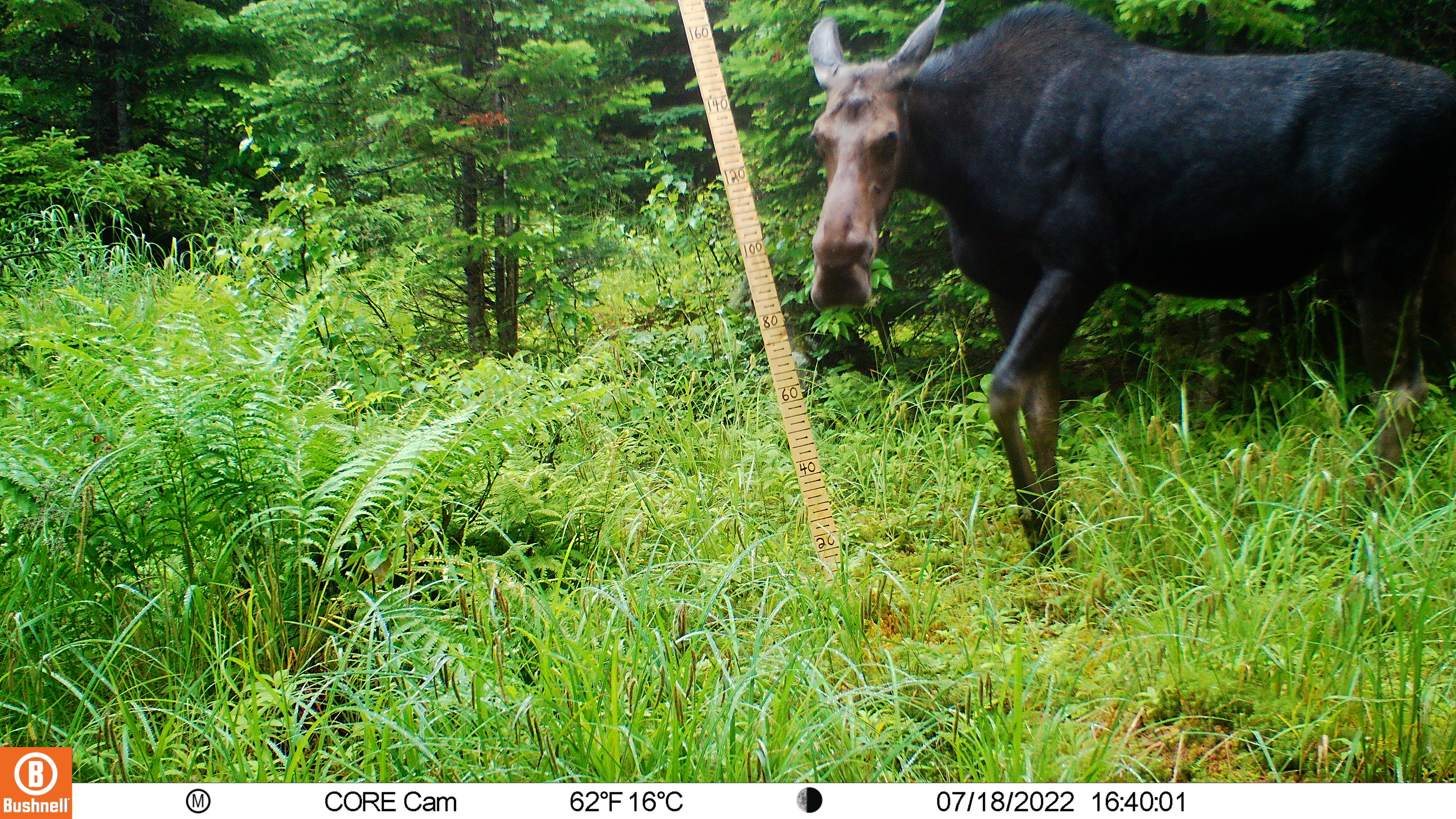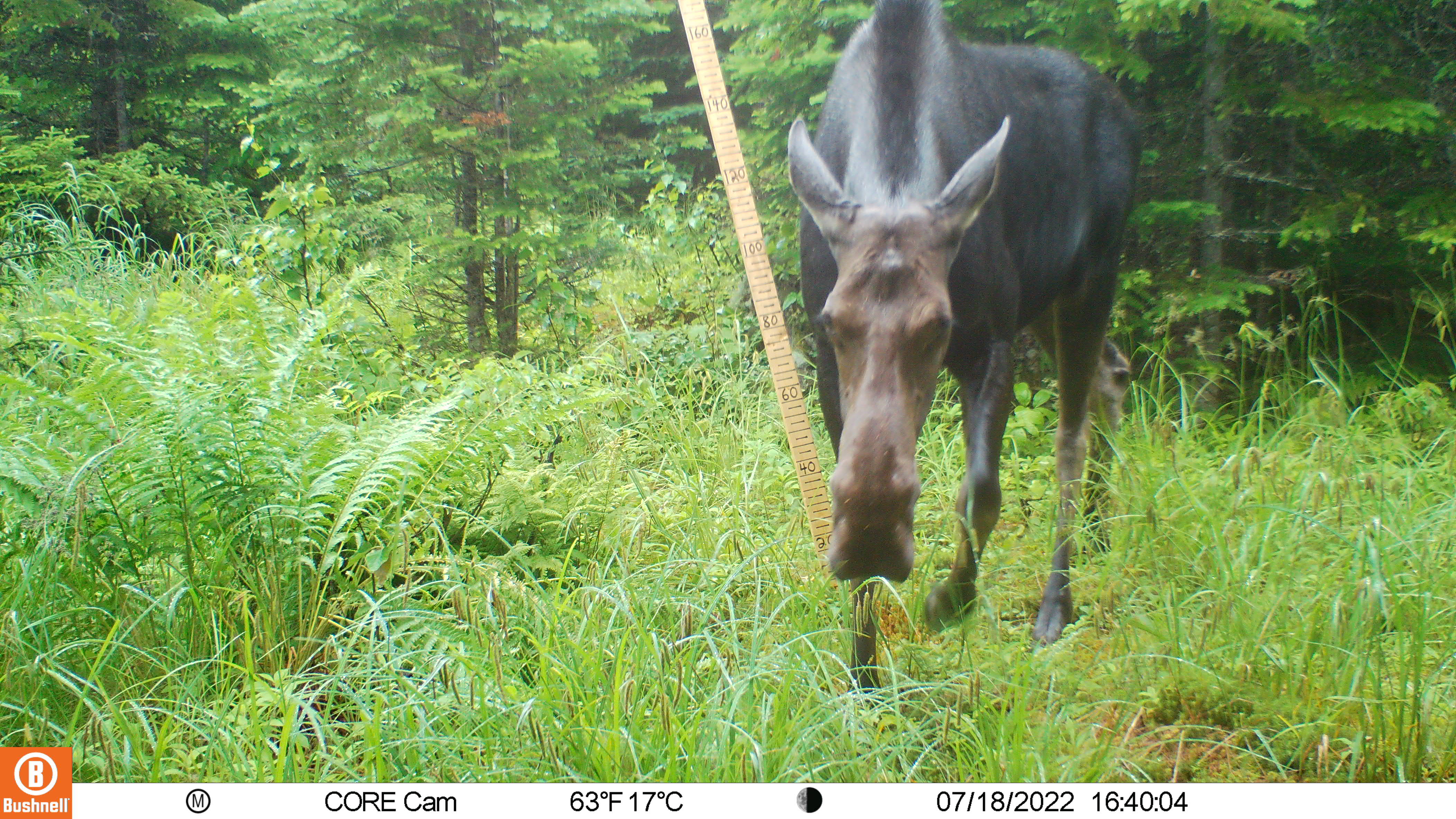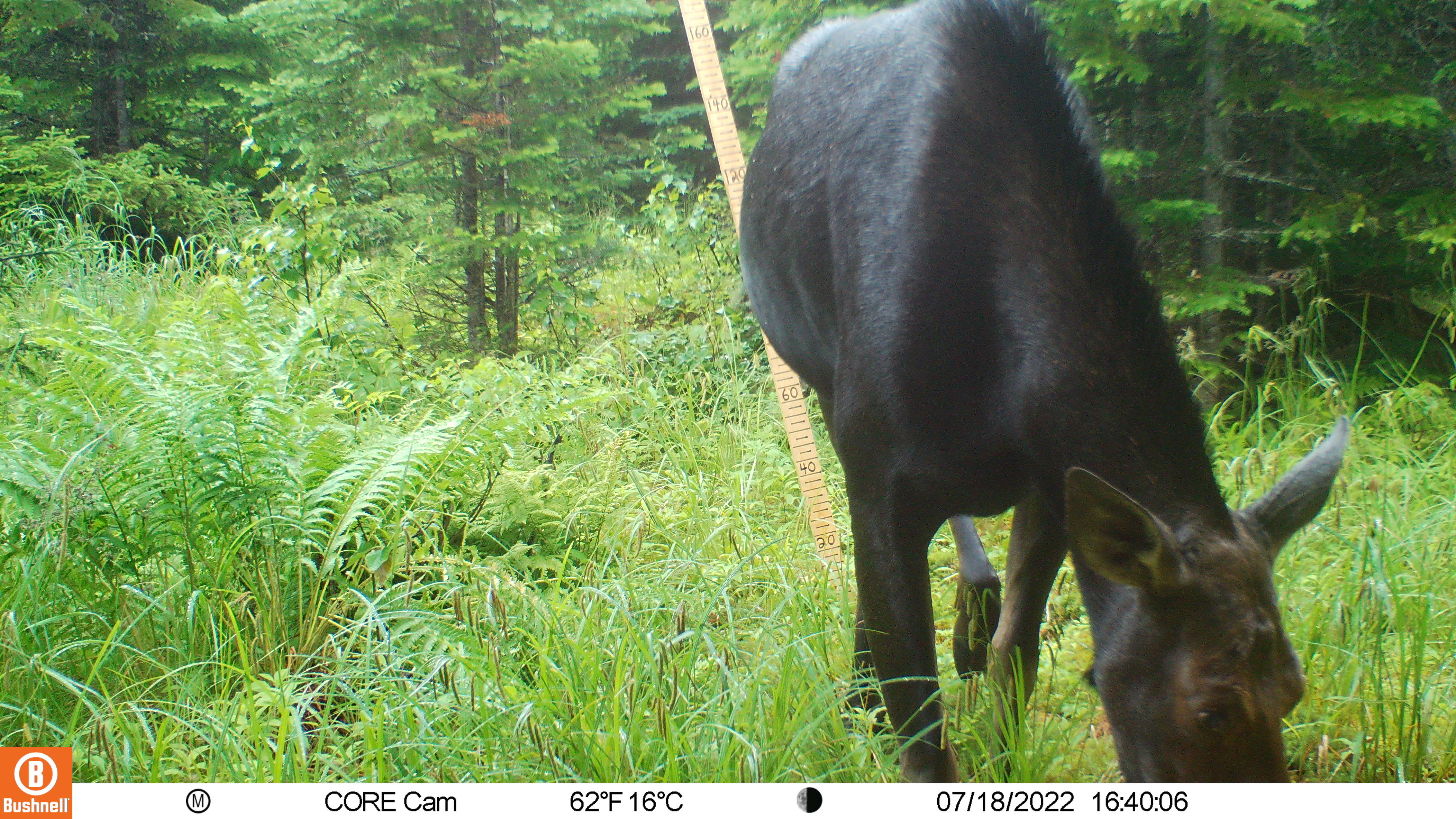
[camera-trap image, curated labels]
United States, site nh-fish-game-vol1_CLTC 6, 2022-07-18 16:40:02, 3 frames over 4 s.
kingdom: Animalia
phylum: Chordata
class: Mammalia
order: Artiodactyla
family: Cervidae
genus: Alces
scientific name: Alces alces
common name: moose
Moose (Alces alces).